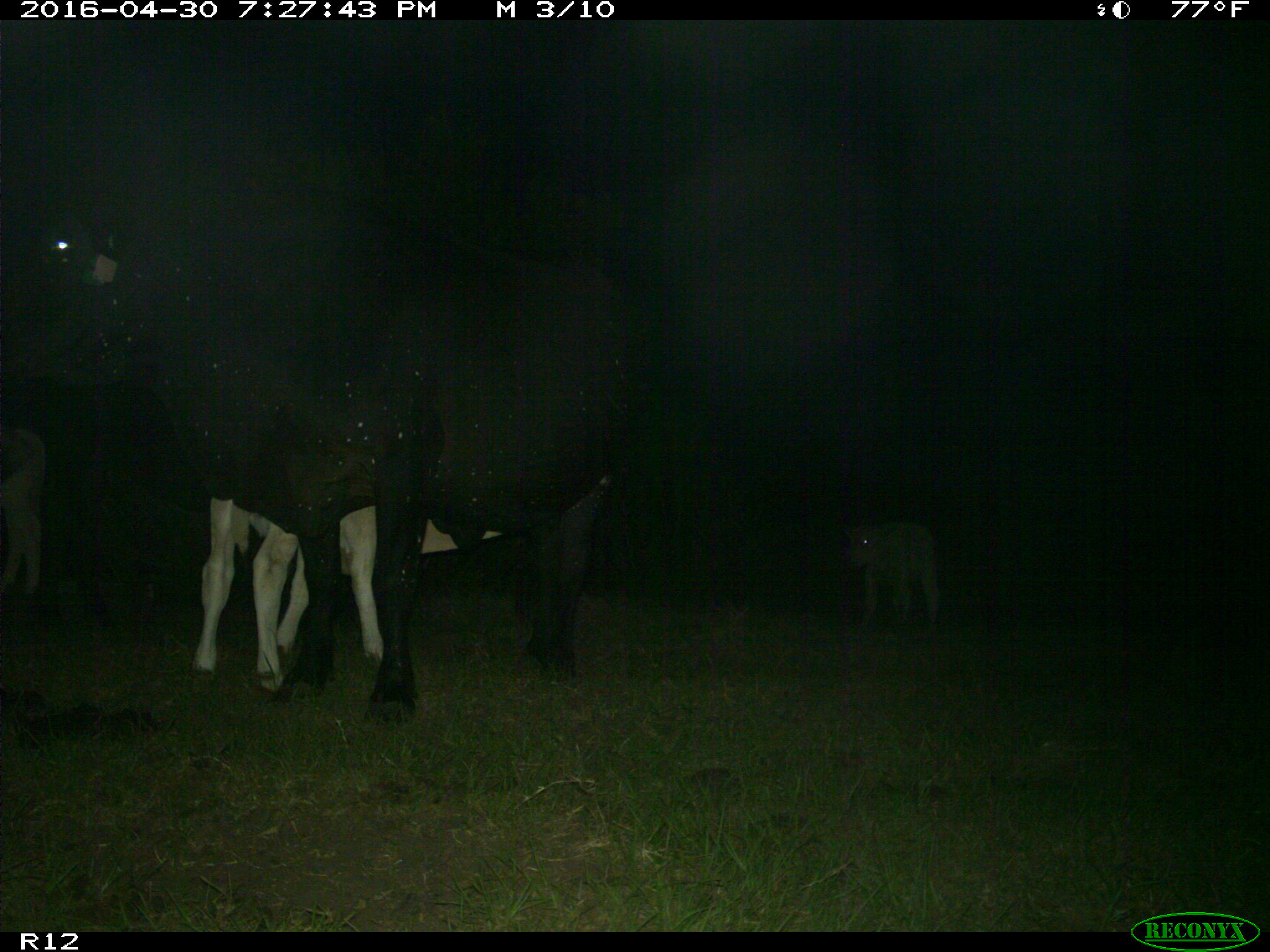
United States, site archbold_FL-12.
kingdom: Animalia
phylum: Chordata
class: Mammalia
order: Artiodactyla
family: Bovidae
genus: Bos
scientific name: Bos taurus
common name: domestic cow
Bos taurus (domestic cow).